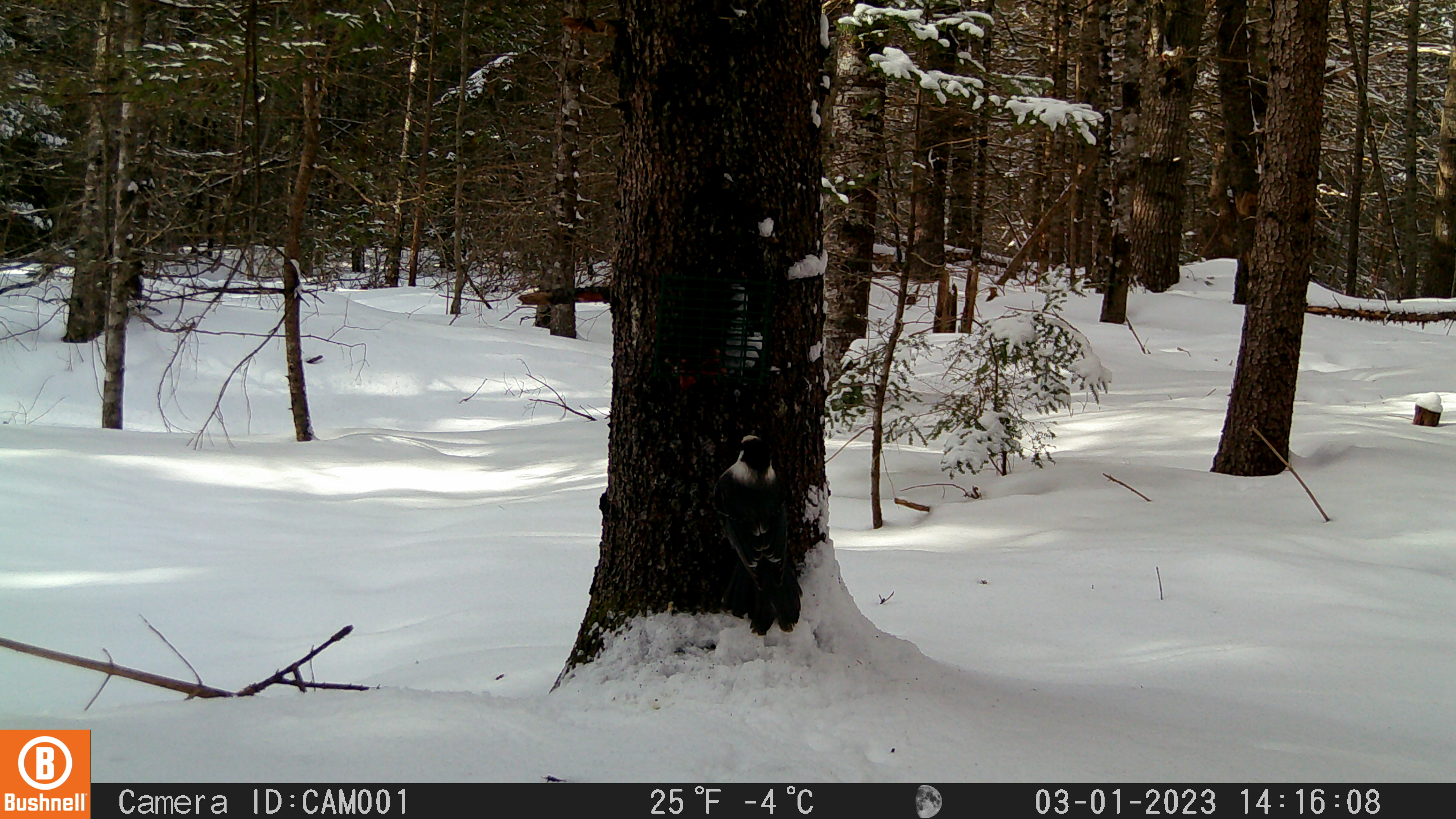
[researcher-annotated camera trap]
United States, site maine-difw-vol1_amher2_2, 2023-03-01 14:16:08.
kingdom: Animalia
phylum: Chordata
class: Aves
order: Passeriformes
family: Corvidae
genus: Perisoreus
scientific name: Perisoreus canadensis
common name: canada jay